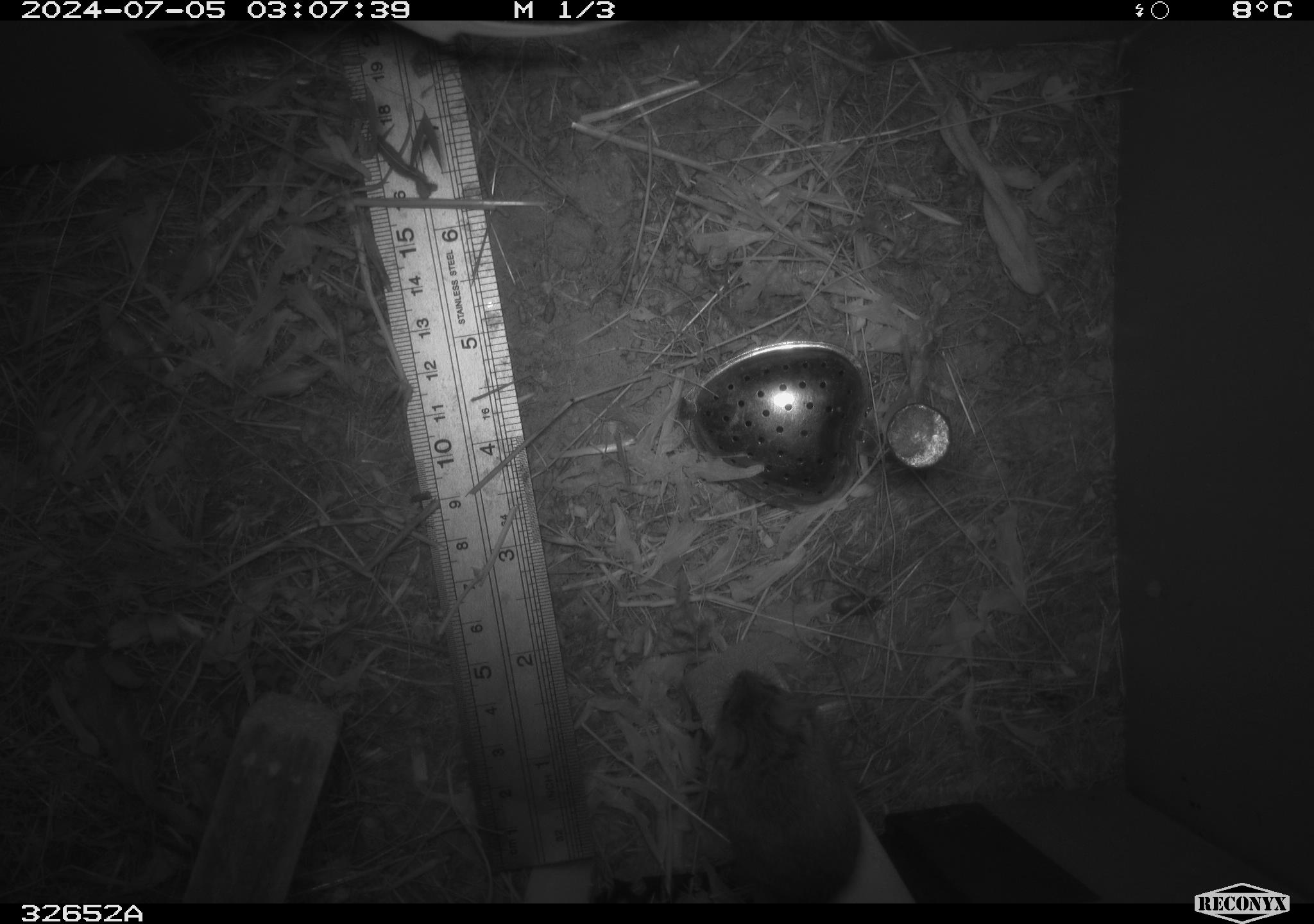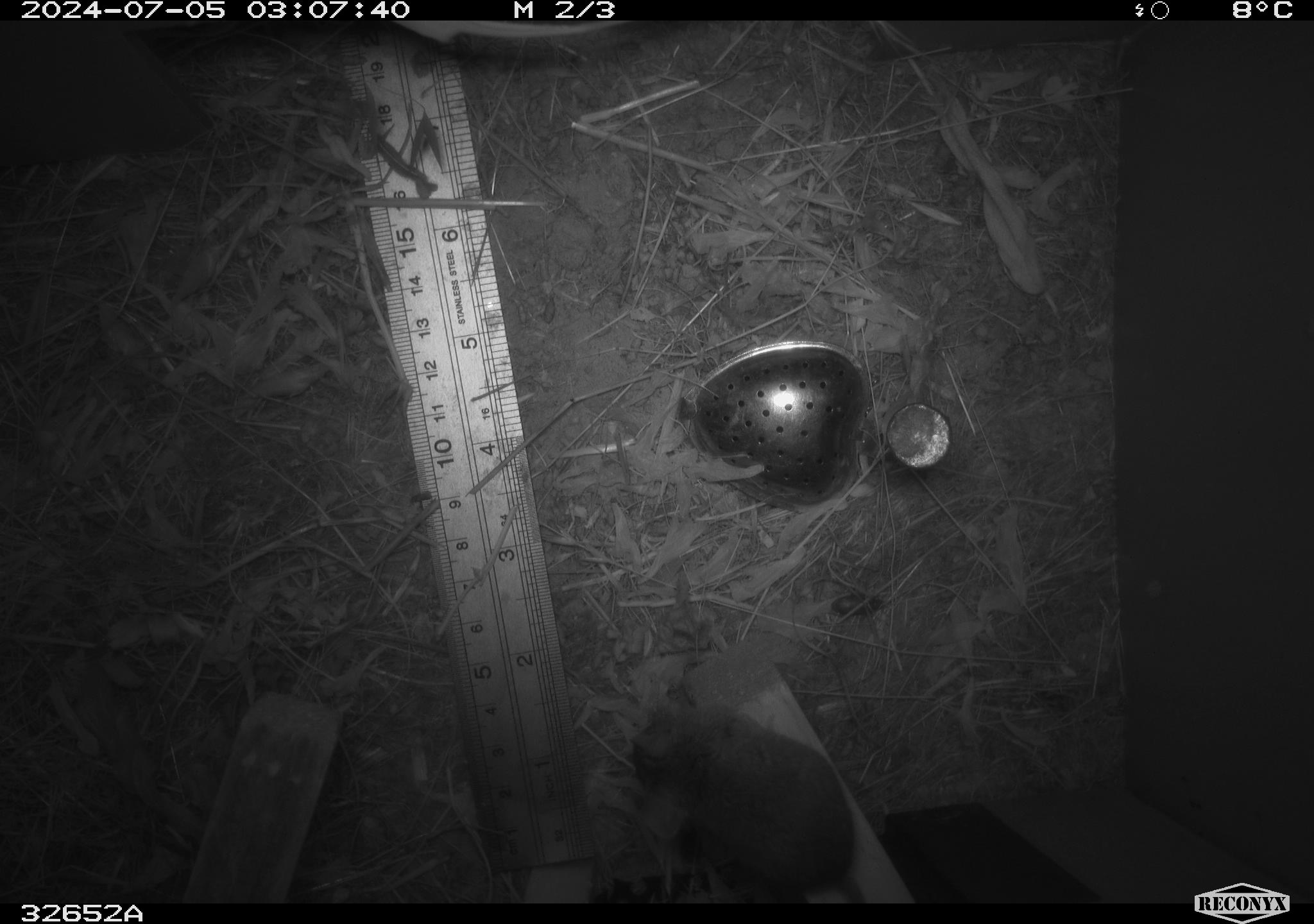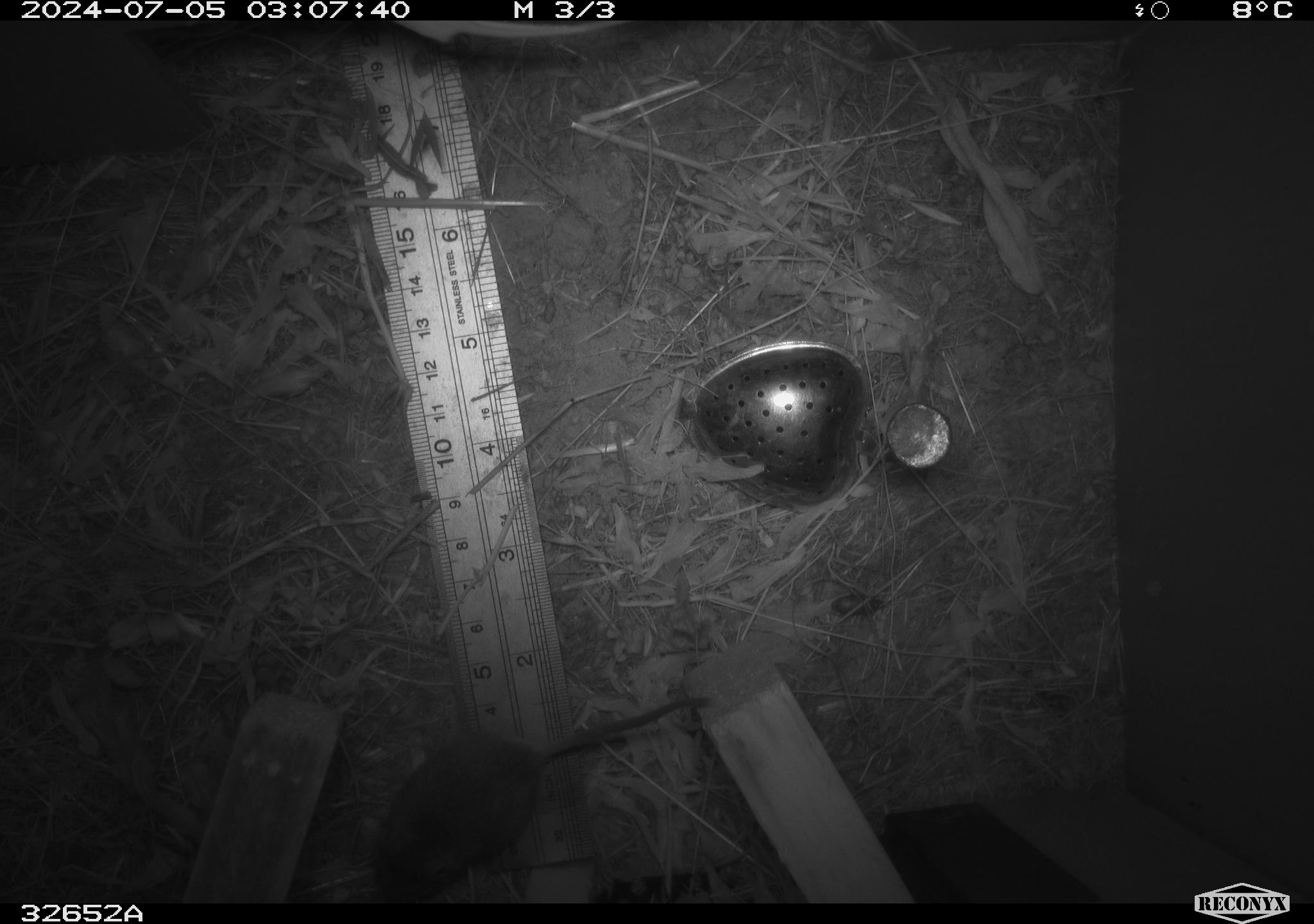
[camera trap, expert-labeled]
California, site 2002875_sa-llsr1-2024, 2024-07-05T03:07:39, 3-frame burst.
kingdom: Animalia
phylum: Chordata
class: Mammalia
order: Rodentia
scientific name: Rodentia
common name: mouse species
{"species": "mouse species (Rodentia)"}